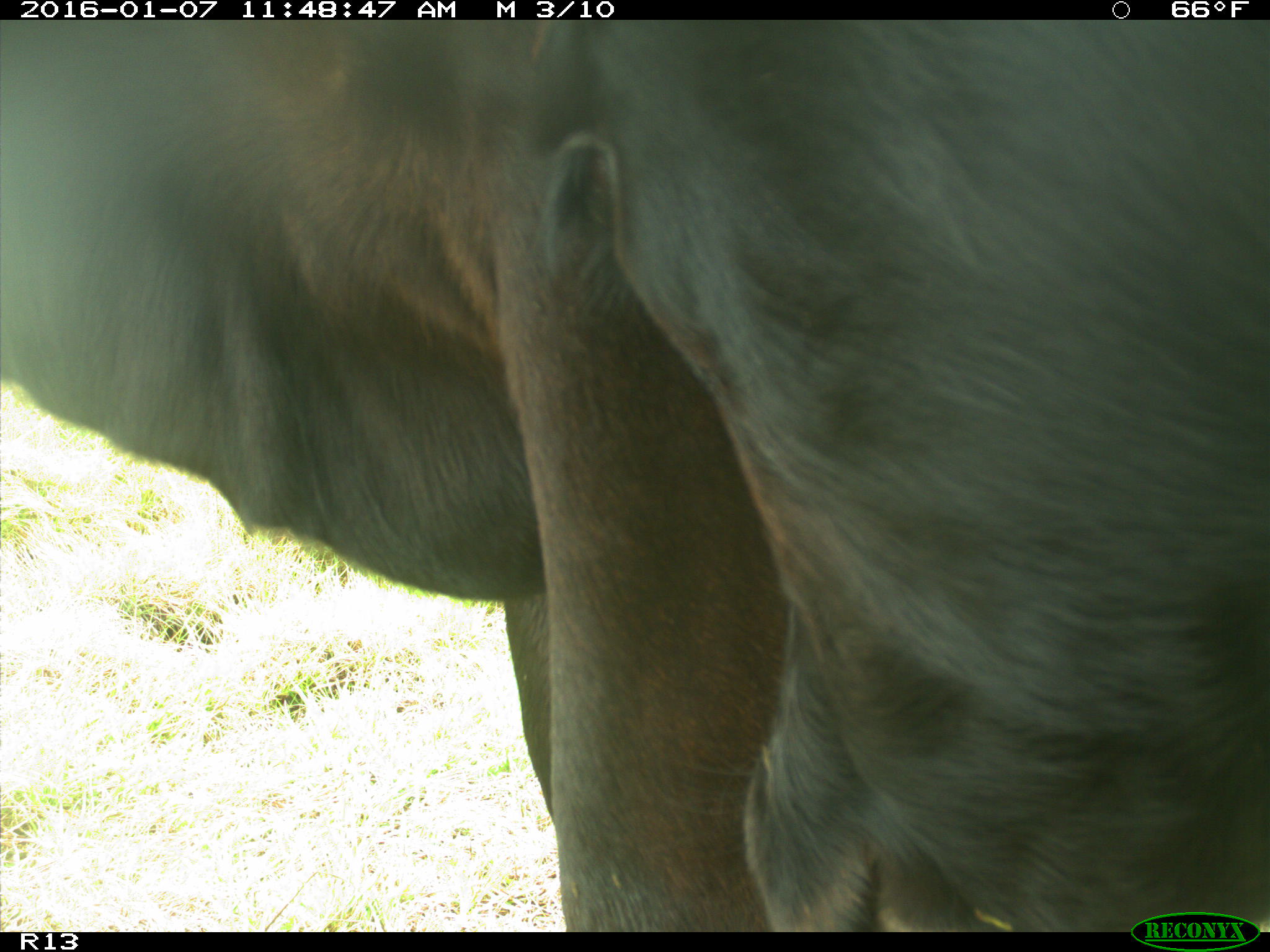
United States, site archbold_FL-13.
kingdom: Animalia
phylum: Chordata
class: Mammalia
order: Artiodactyla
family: Bovidae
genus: Bos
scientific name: Bos taurus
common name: domestic cow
Bos taurus (domestic cow).